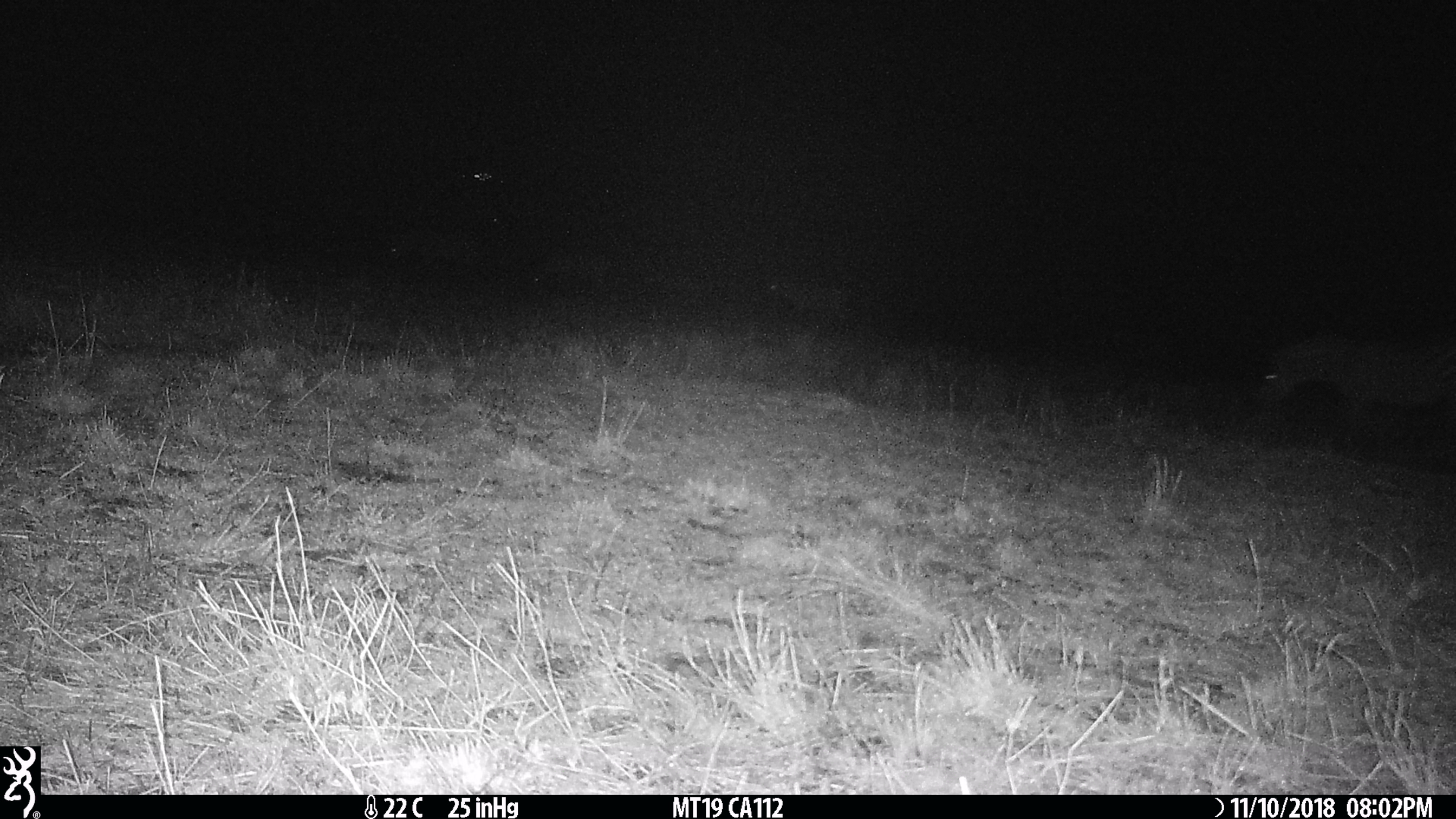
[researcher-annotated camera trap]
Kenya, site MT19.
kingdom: Animalia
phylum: Chordata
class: Mammalia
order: Perissodactyla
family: Equidae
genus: Equus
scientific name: Equus quagga burchellii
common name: burchell's zebra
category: zebra